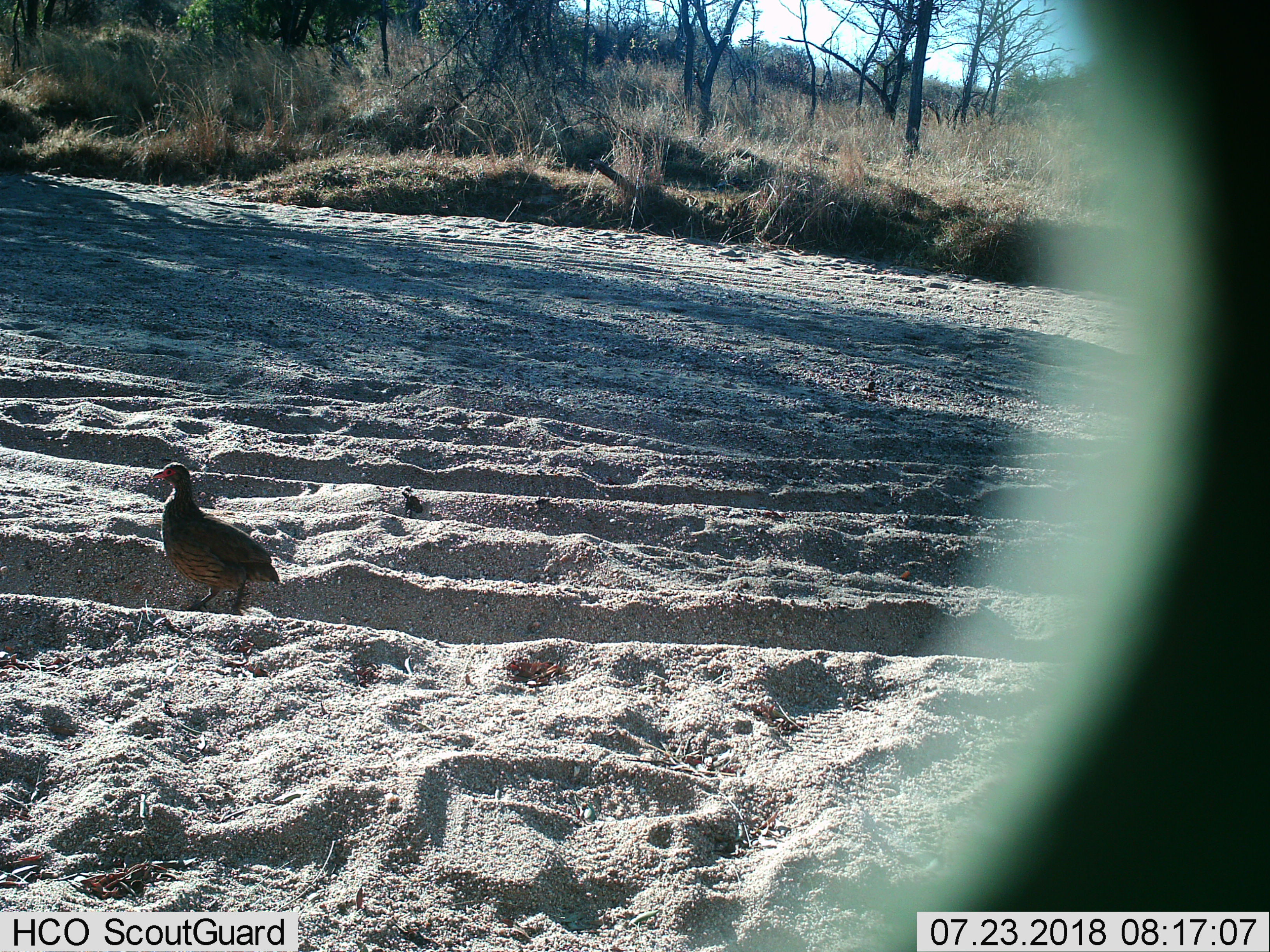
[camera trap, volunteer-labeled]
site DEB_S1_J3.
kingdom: Animalia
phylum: Chordata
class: Aves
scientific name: Aves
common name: bird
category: birdother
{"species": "birdother (bird) (Aves)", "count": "1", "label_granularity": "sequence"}